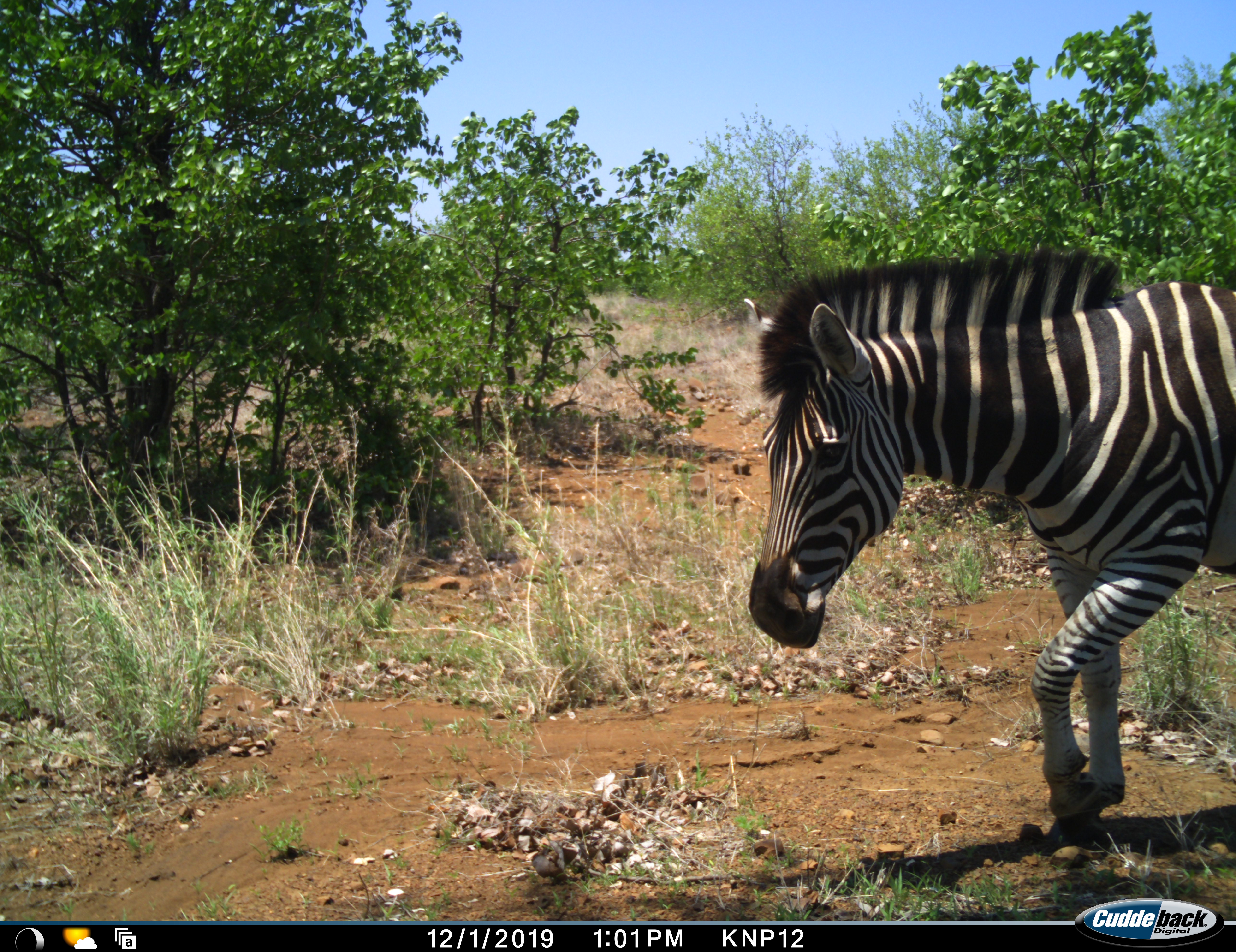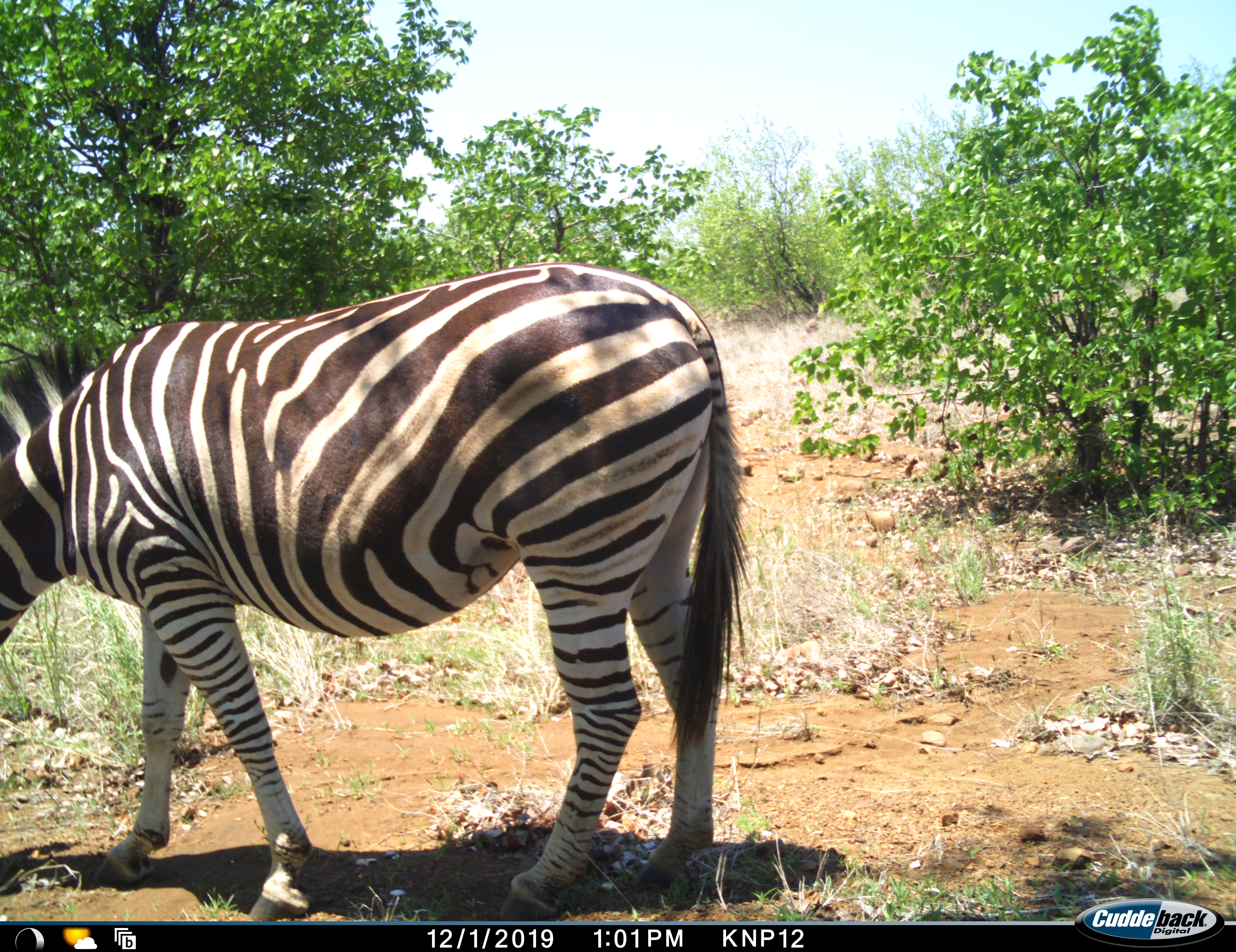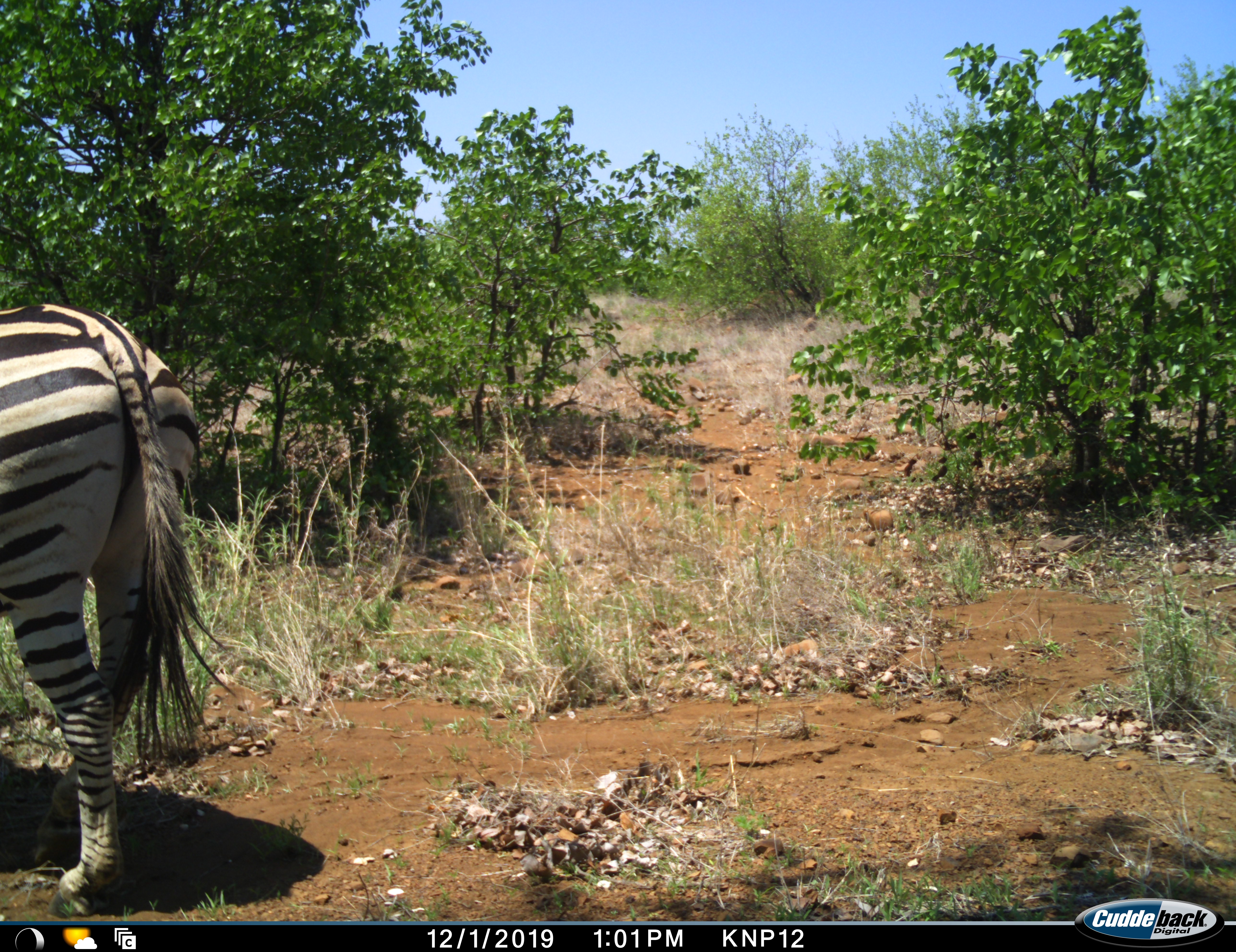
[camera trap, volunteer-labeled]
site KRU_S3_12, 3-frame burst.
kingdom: Animalia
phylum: Chordata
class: Mammalia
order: Perissodactyla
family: Equidae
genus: Equus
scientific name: Equus quagga burchellii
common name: burchell's zebra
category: zebraburchells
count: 1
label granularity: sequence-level